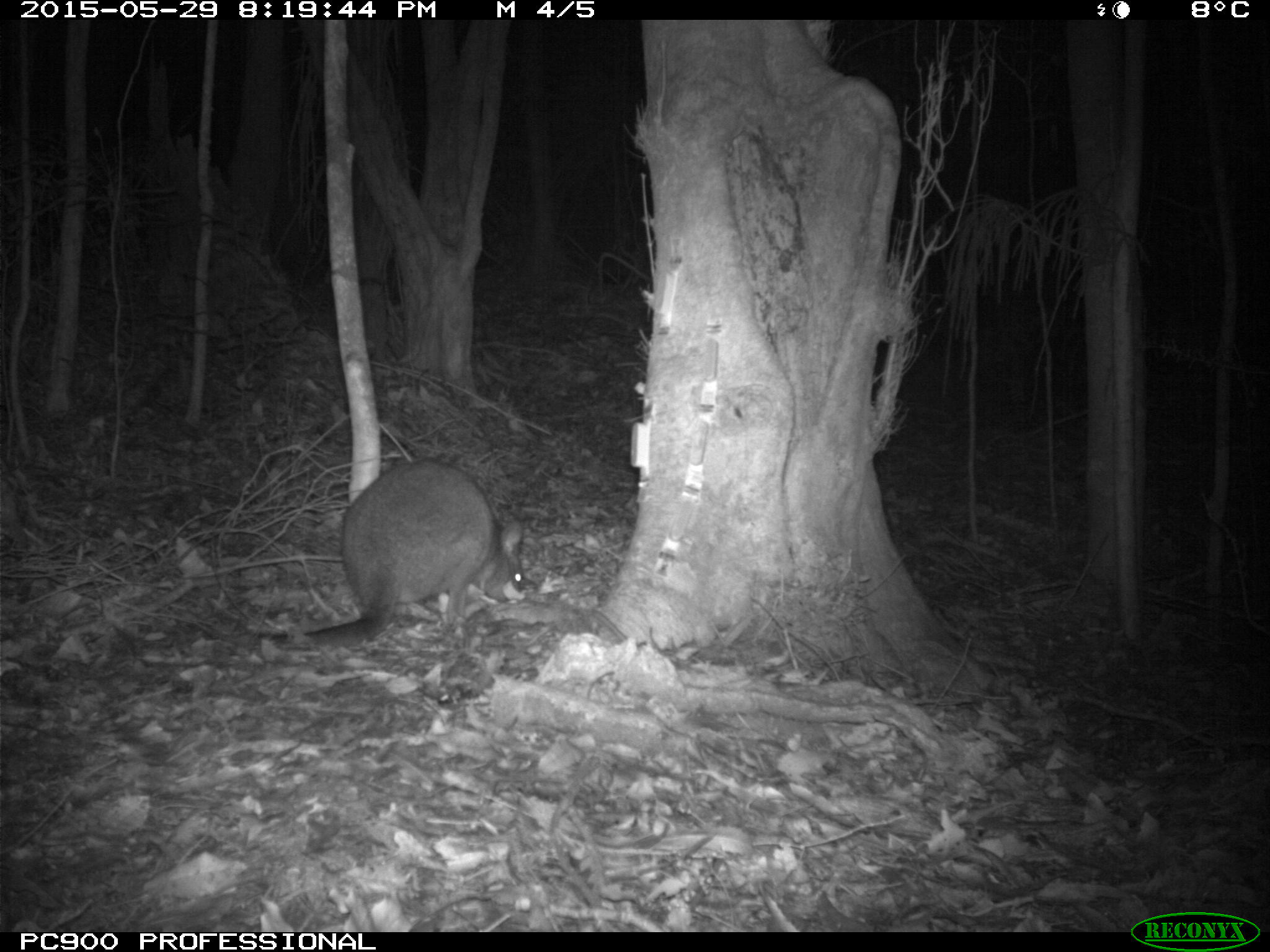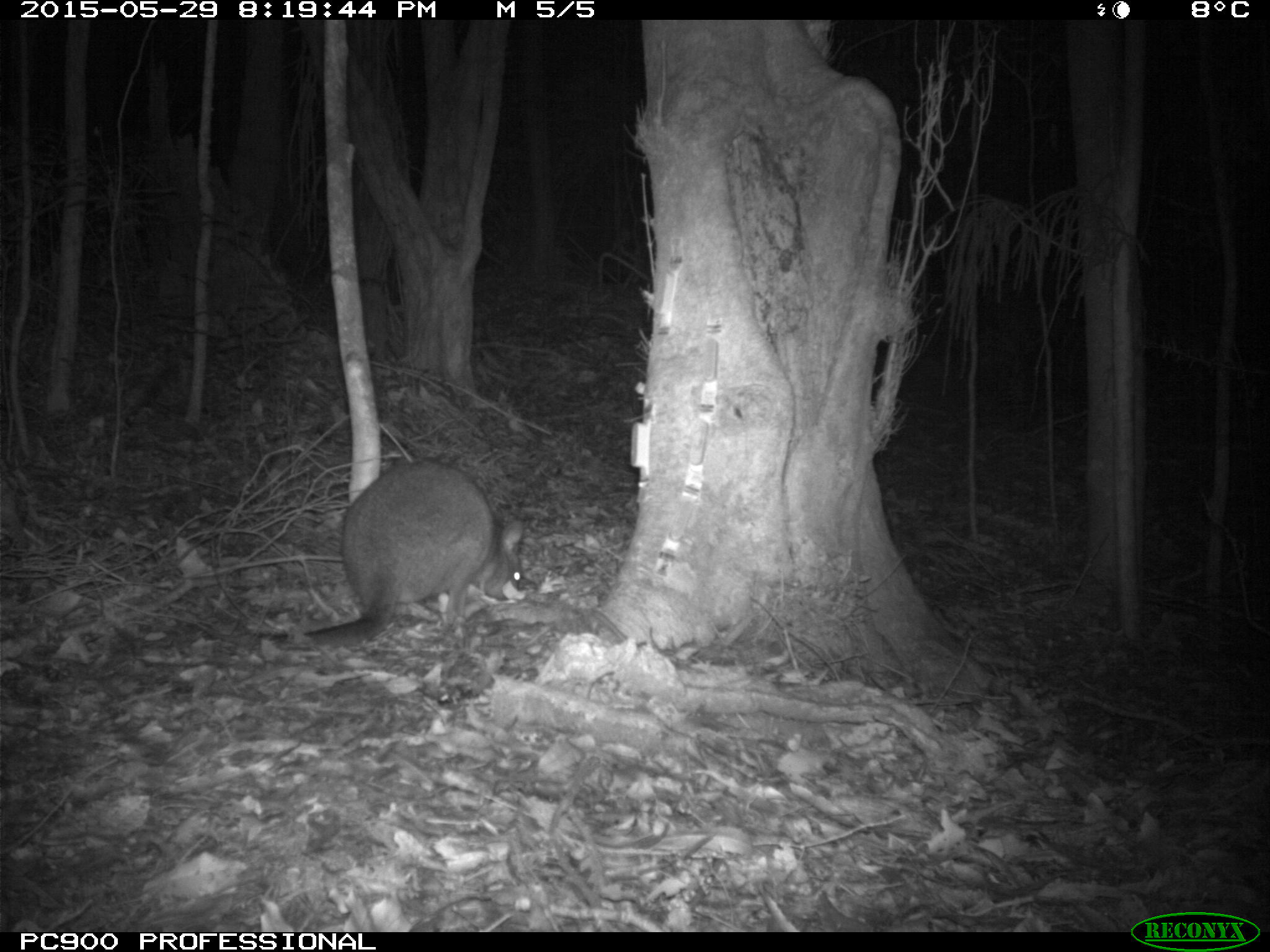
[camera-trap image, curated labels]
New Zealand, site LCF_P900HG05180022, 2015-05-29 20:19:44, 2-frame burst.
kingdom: Animalia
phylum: Chordata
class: Mammalia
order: Diprotodontia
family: Macropodidae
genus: Notamacropus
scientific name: Notamacropus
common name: wallaby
Wallaby (Notamacropus).